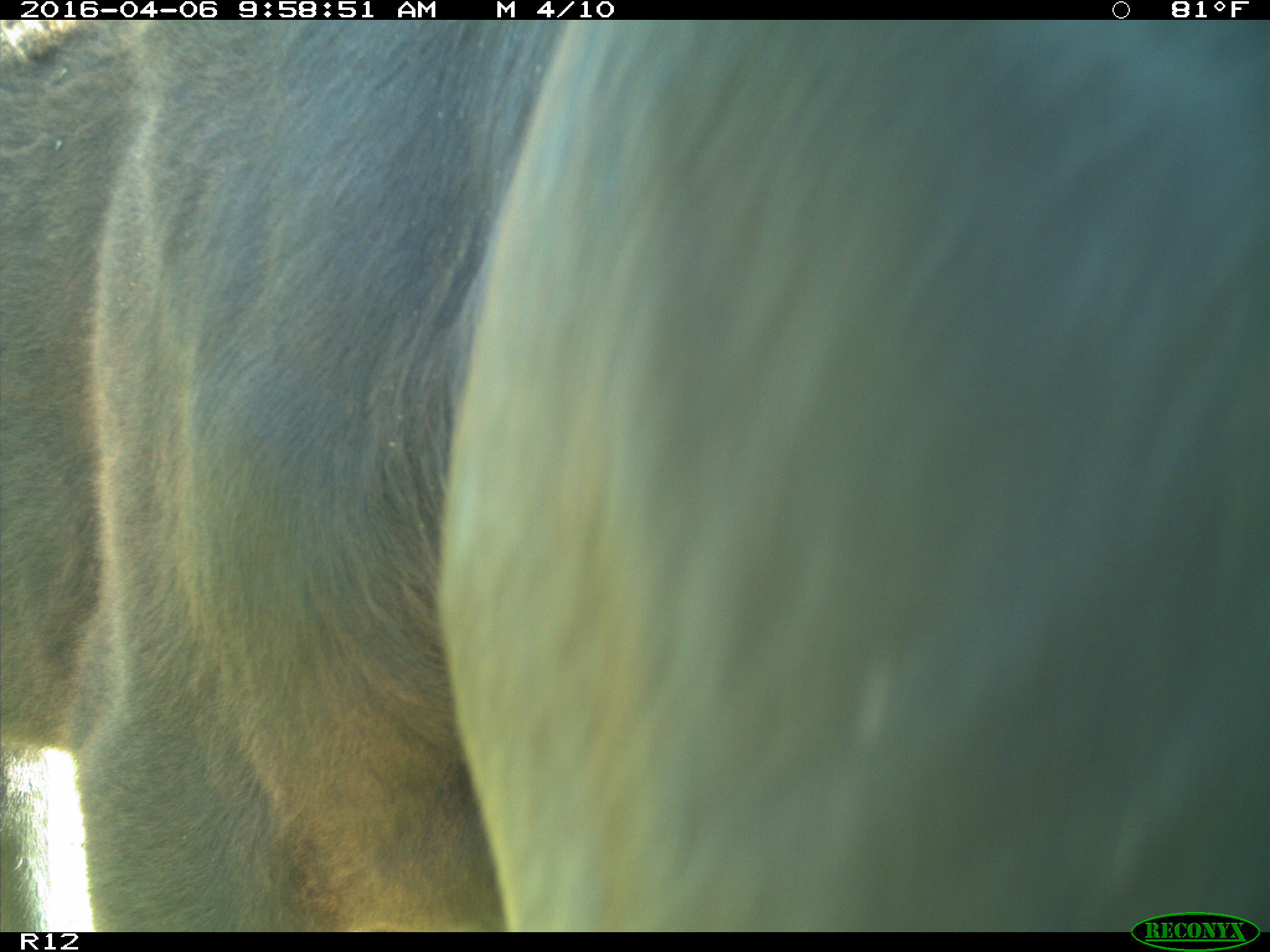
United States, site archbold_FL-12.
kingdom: Animalia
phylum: Chordata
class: Mammalia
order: Artiodactyla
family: Bovidae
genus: Bos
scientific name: Bos taurus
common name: domestic cow